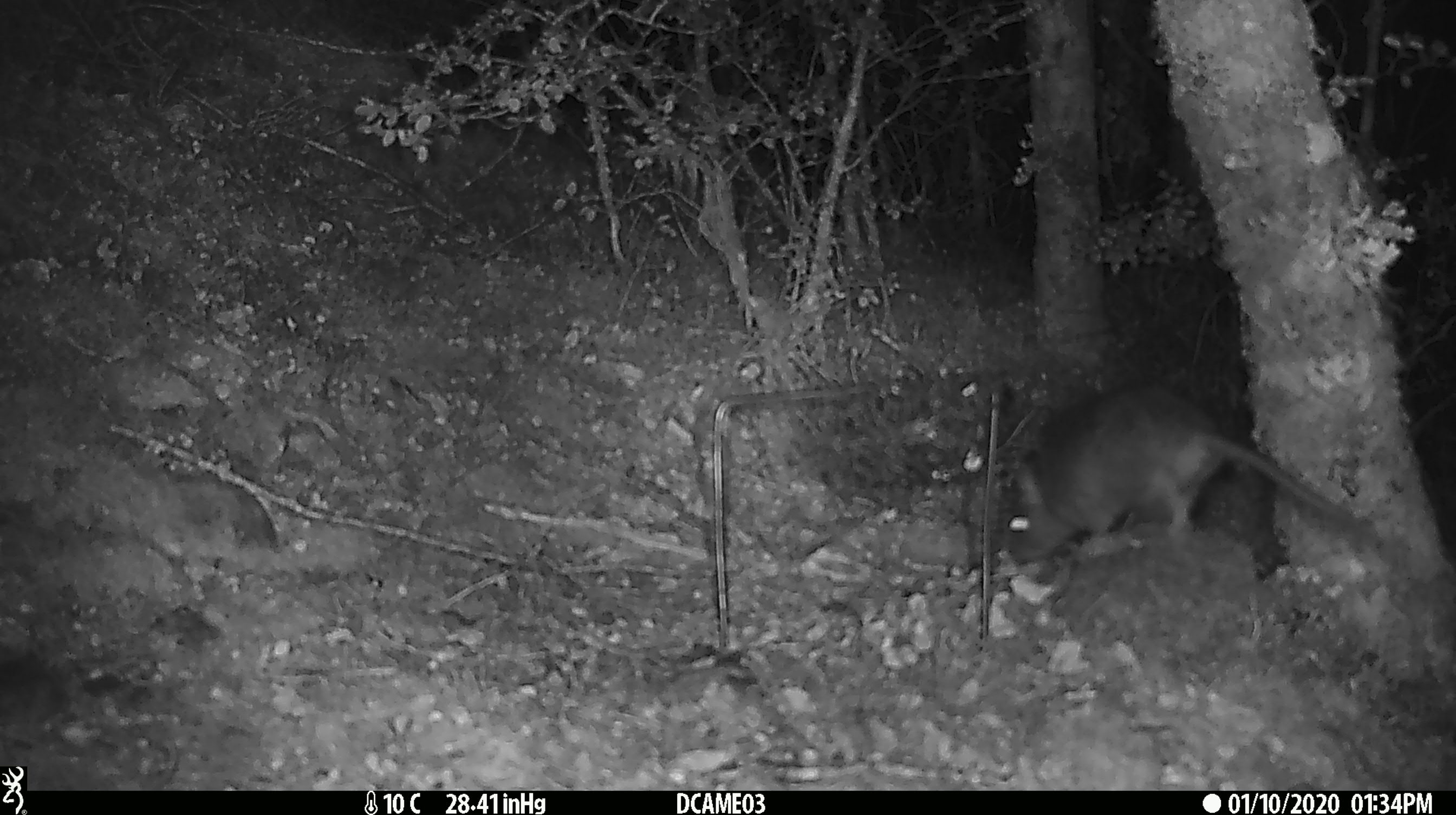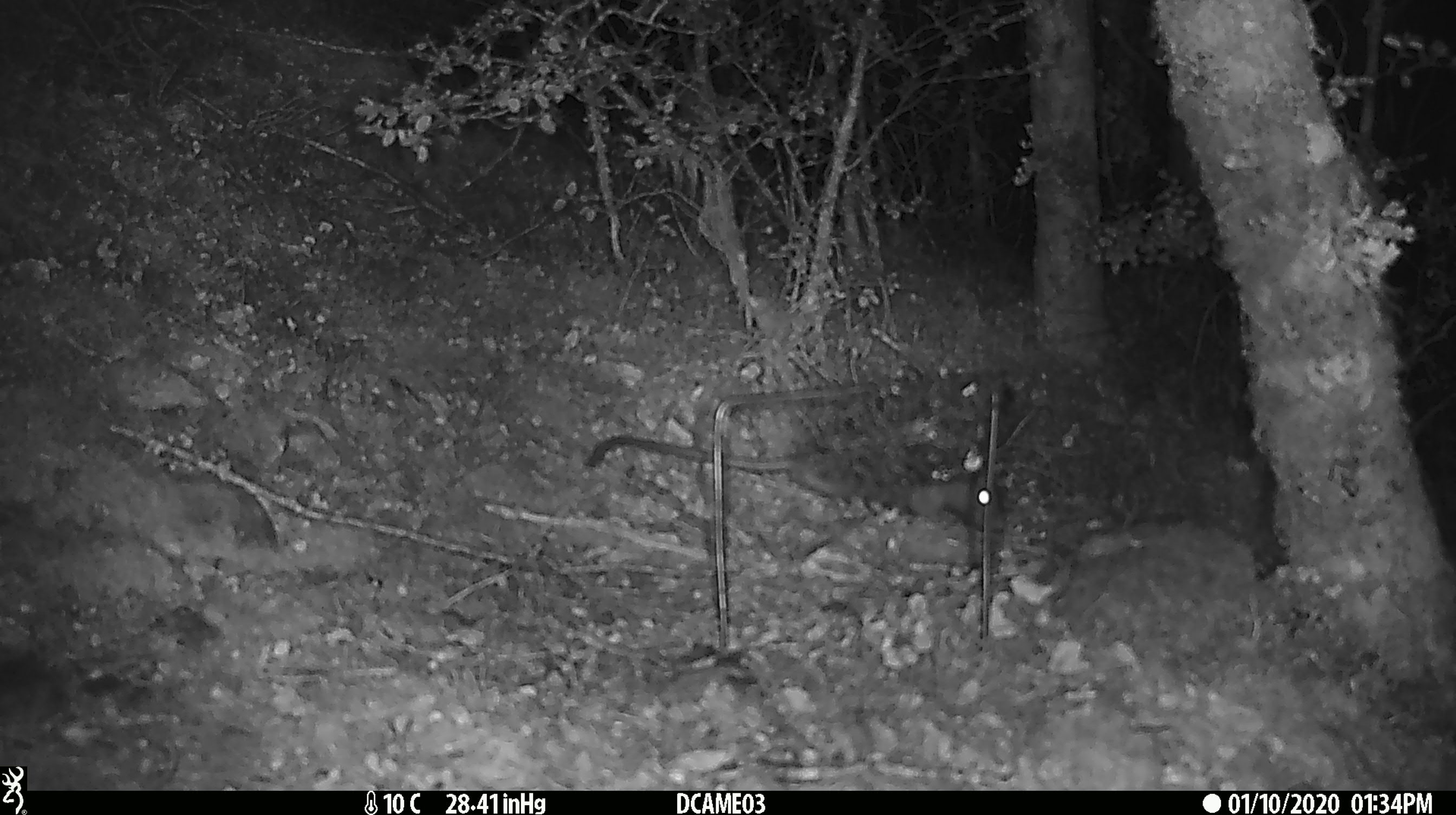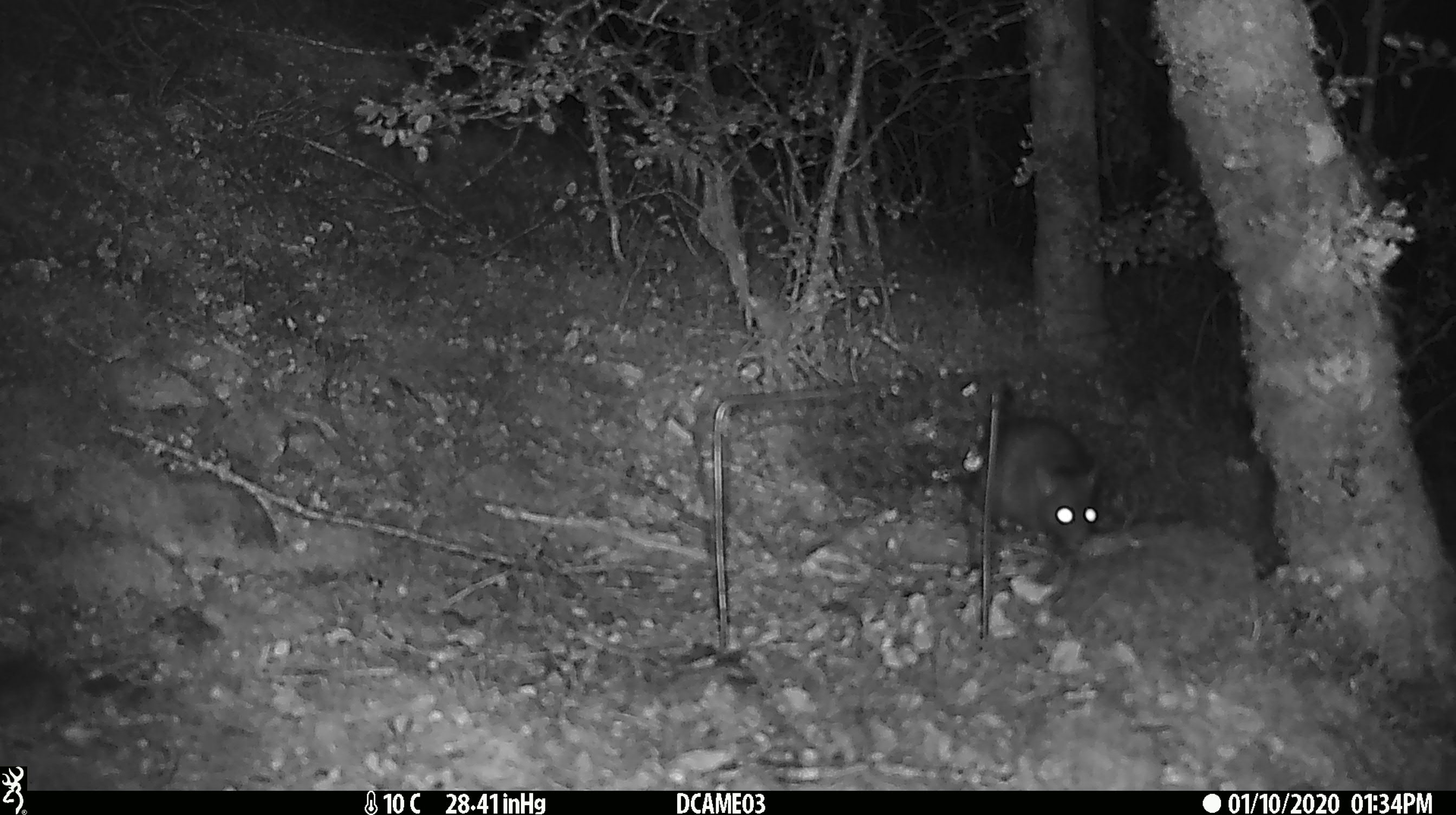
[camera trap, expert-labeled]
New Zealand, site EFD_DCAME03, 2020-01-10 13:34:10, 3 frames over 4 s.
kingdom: Animalia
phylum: Chordata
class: Mammalia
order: Rodentia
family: Muridae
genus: Rattus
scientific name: Rattus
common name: rat